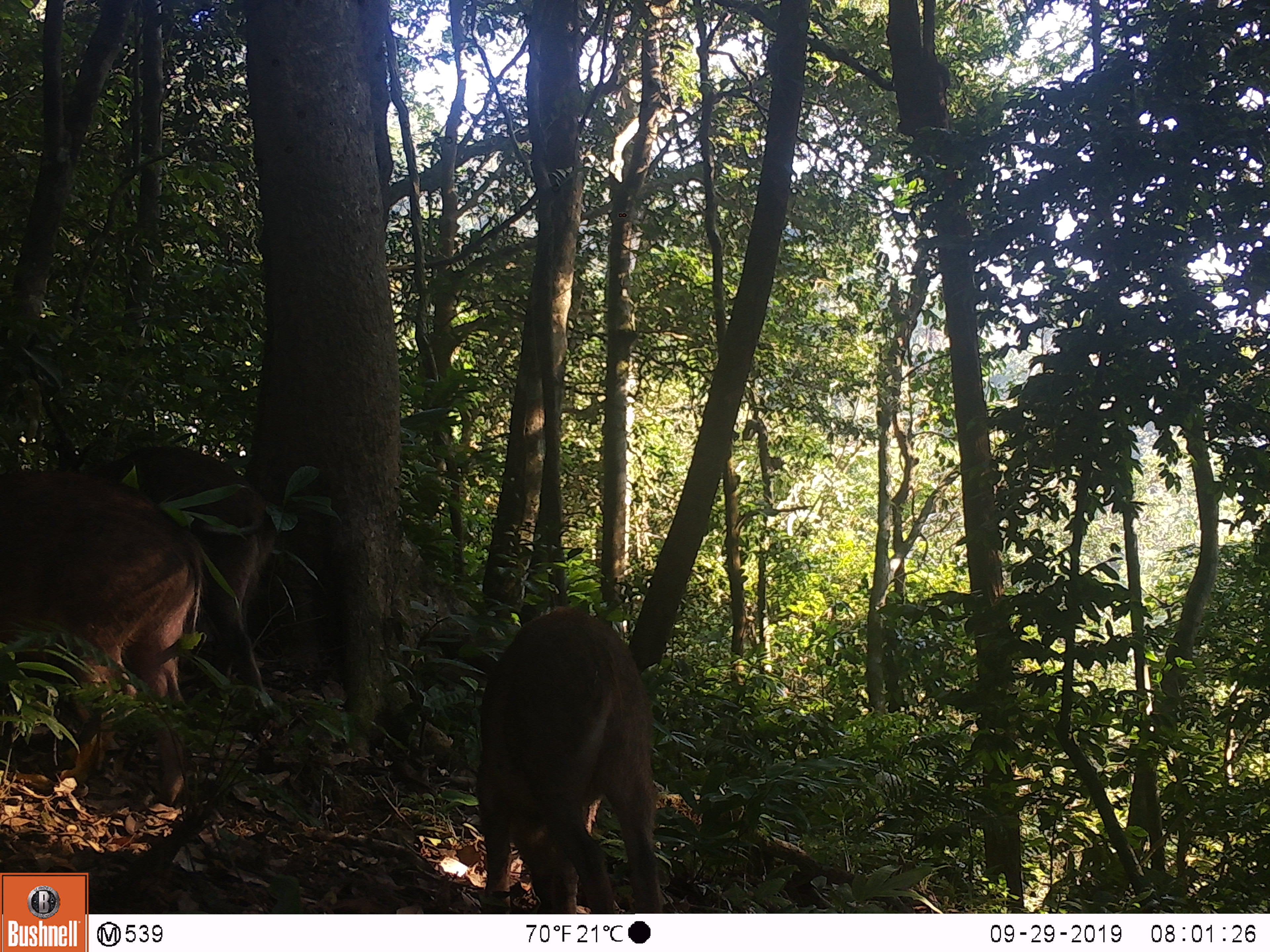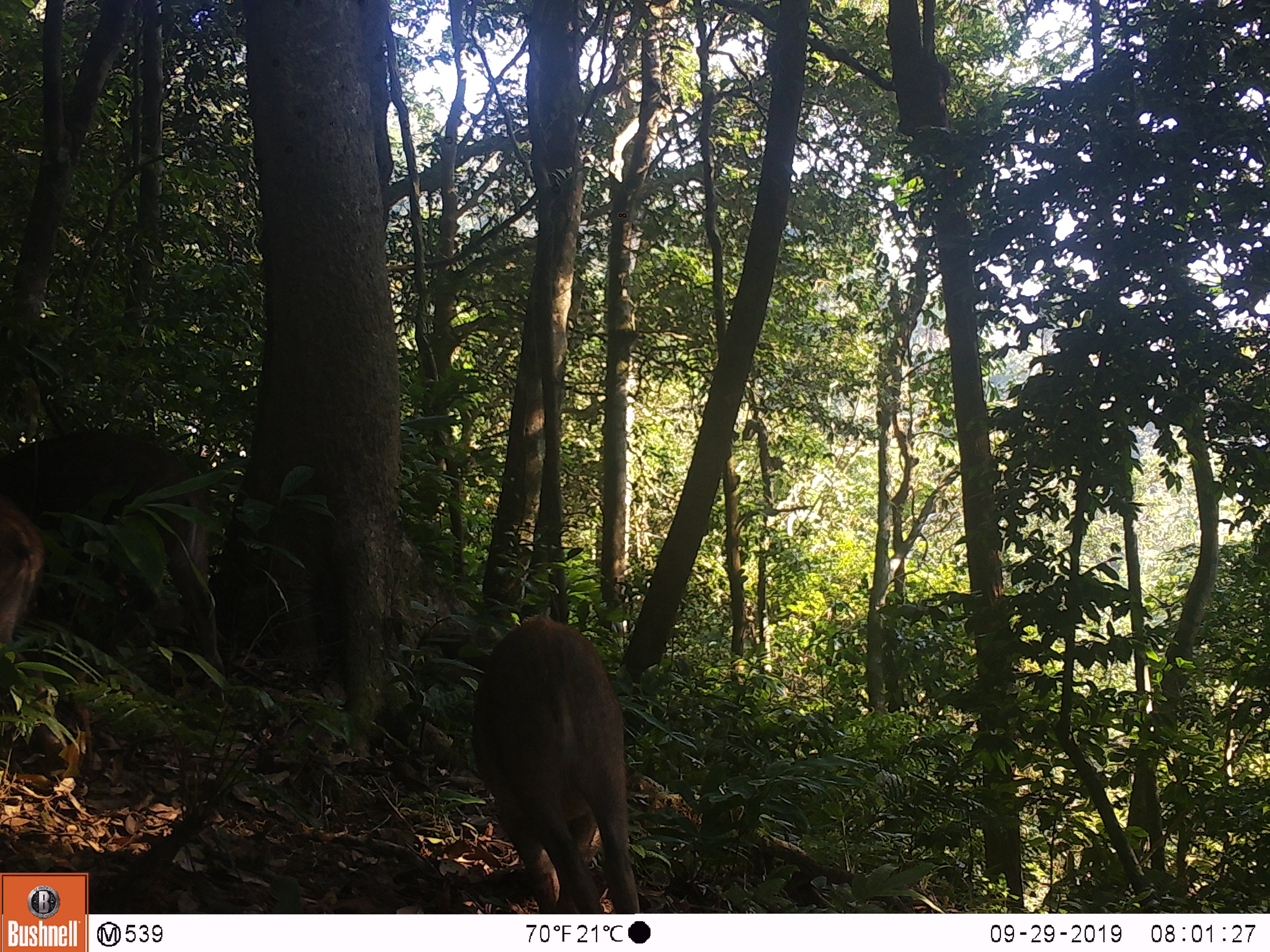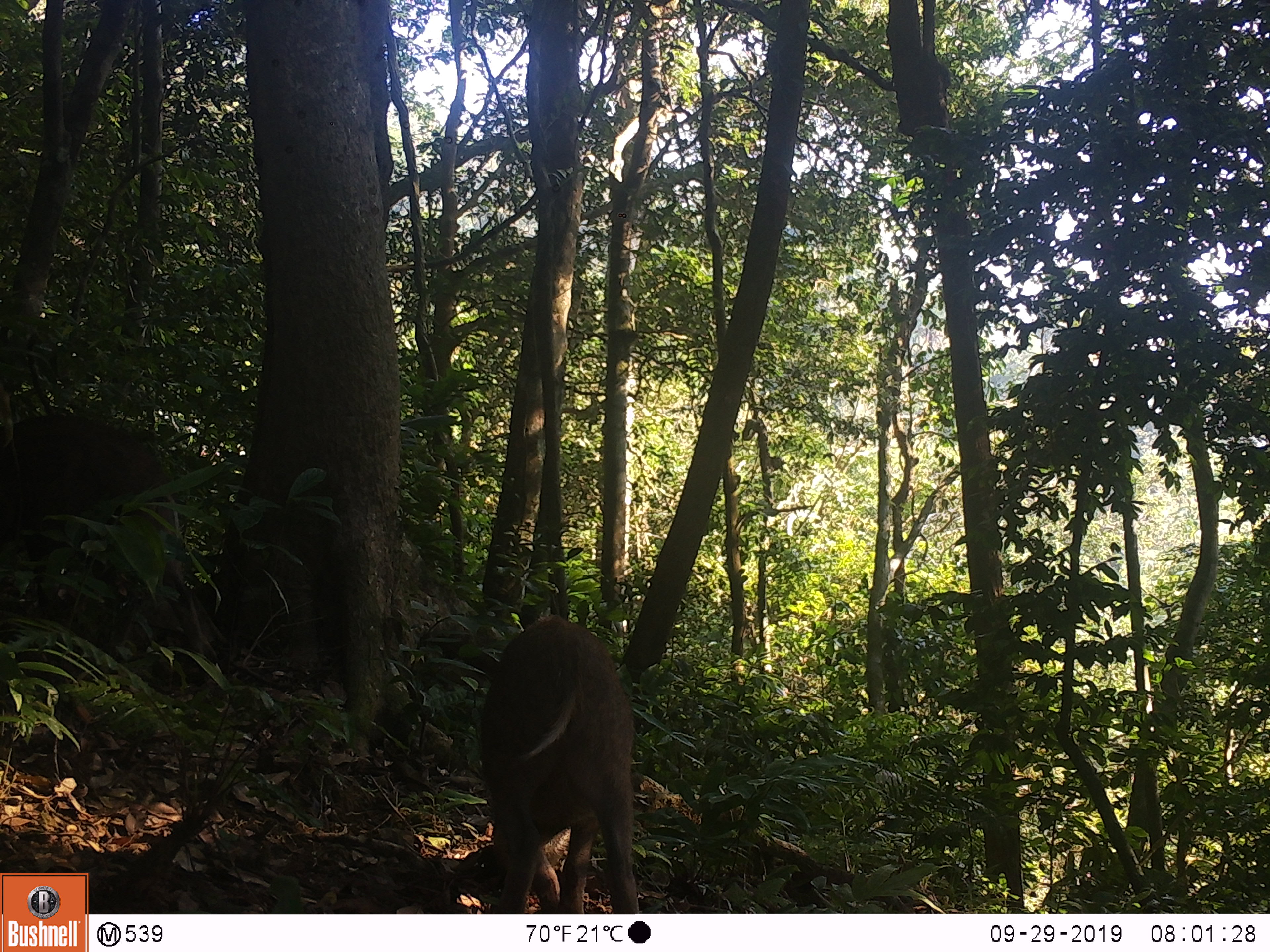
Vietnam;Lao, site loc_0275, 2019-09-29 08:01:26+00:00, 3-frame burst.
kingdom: Animalia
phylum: Chordata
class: Mammalia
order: Artiodactyla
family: Suidae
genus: Sus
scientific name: Sus scrofa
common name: eurasian wild pig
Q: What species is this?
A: Eurasian wild pig (Sus scrofa).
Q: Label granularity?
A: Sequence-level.